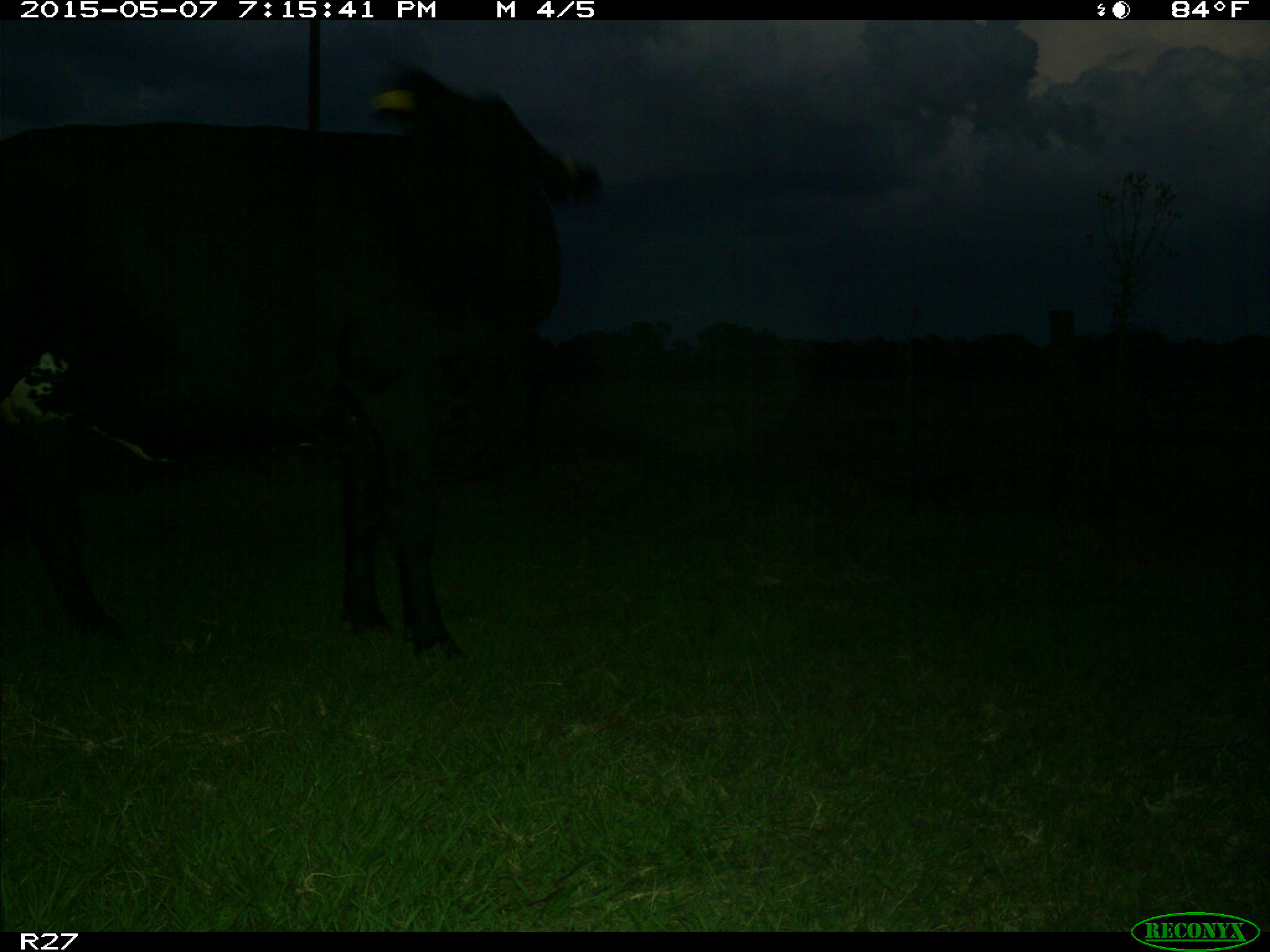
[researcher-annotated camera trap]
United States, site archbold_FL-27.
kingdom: Animalia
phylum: Chordata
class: Mammalia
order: Artiodactyla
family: Bovidae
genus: Bos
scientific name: Bos taurus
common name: domestic cow